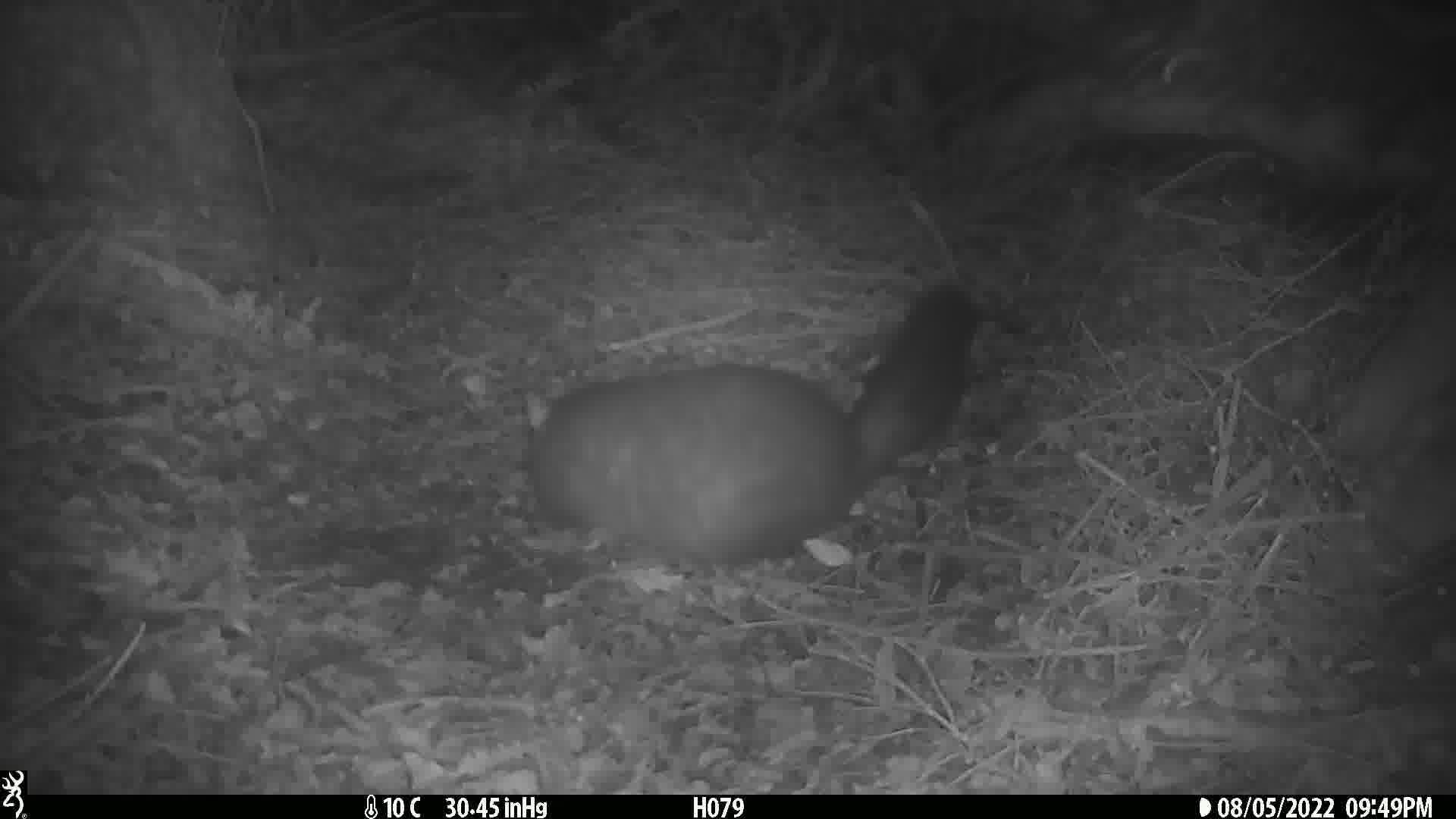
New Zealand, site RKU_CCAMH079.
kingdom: Animalia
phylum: Chordata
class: Mammalia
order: Diprotodontia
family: Phalangeridae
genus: Trichosurus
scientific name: Trichosurus vulpecula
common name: common brushtail possum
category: possum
Possum (common brushtail possum) (Trichosurus vulpecula).